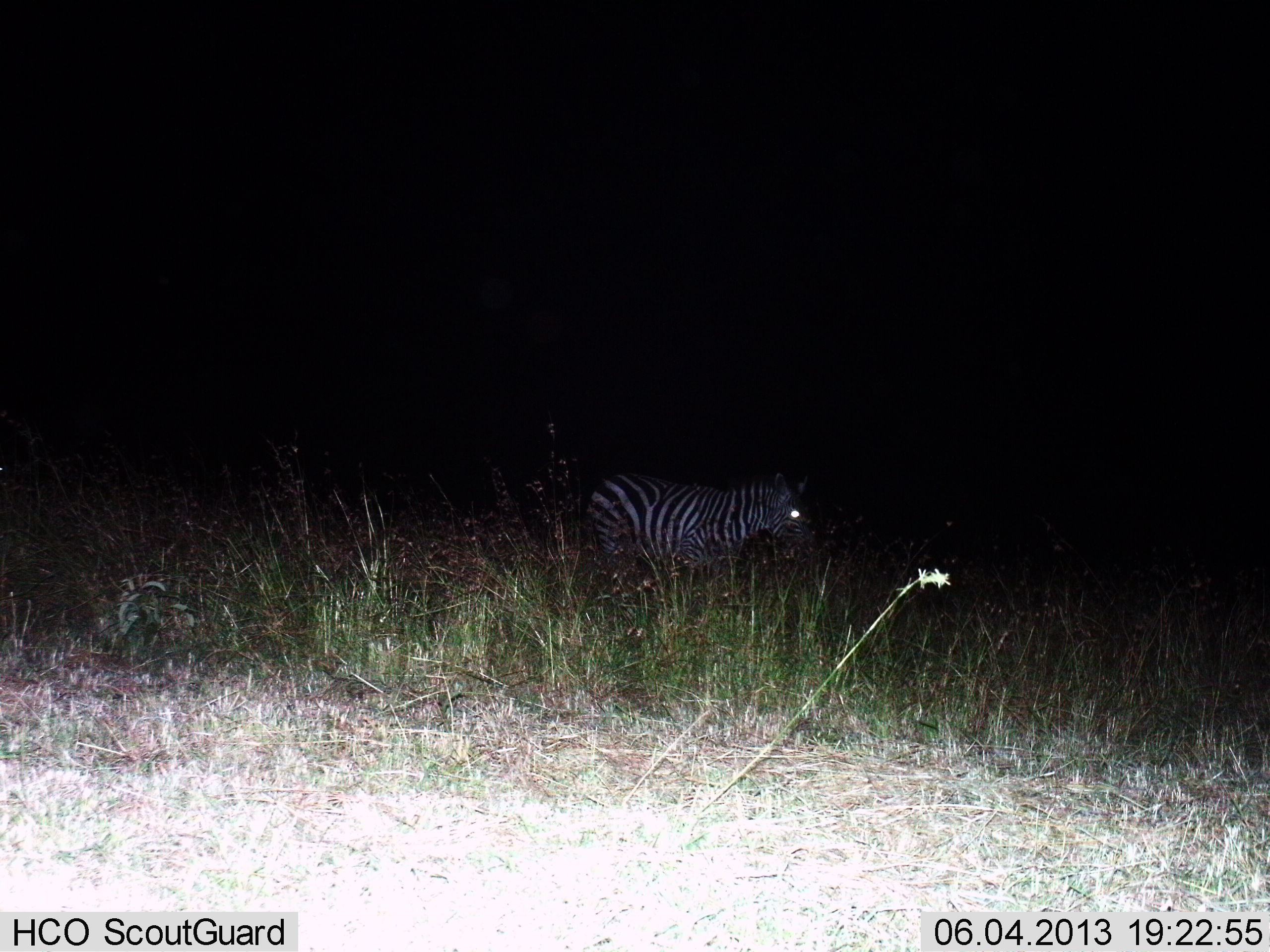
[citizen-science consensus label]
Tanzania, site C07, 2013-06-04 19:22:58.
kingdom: Animalia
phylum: Chordata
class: Mammalia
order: Perissodactyla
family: Equidae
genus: Equus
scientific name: Equus quagga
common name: plains zebra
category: zebra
Zebra (plains zebra) (Equus quagga), count 1. Behavior (volunteer vote fractions): standing 77%, resting 0%, moving 17%, interacting 0%. Young present (vote fraction): 0%. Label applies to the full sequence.